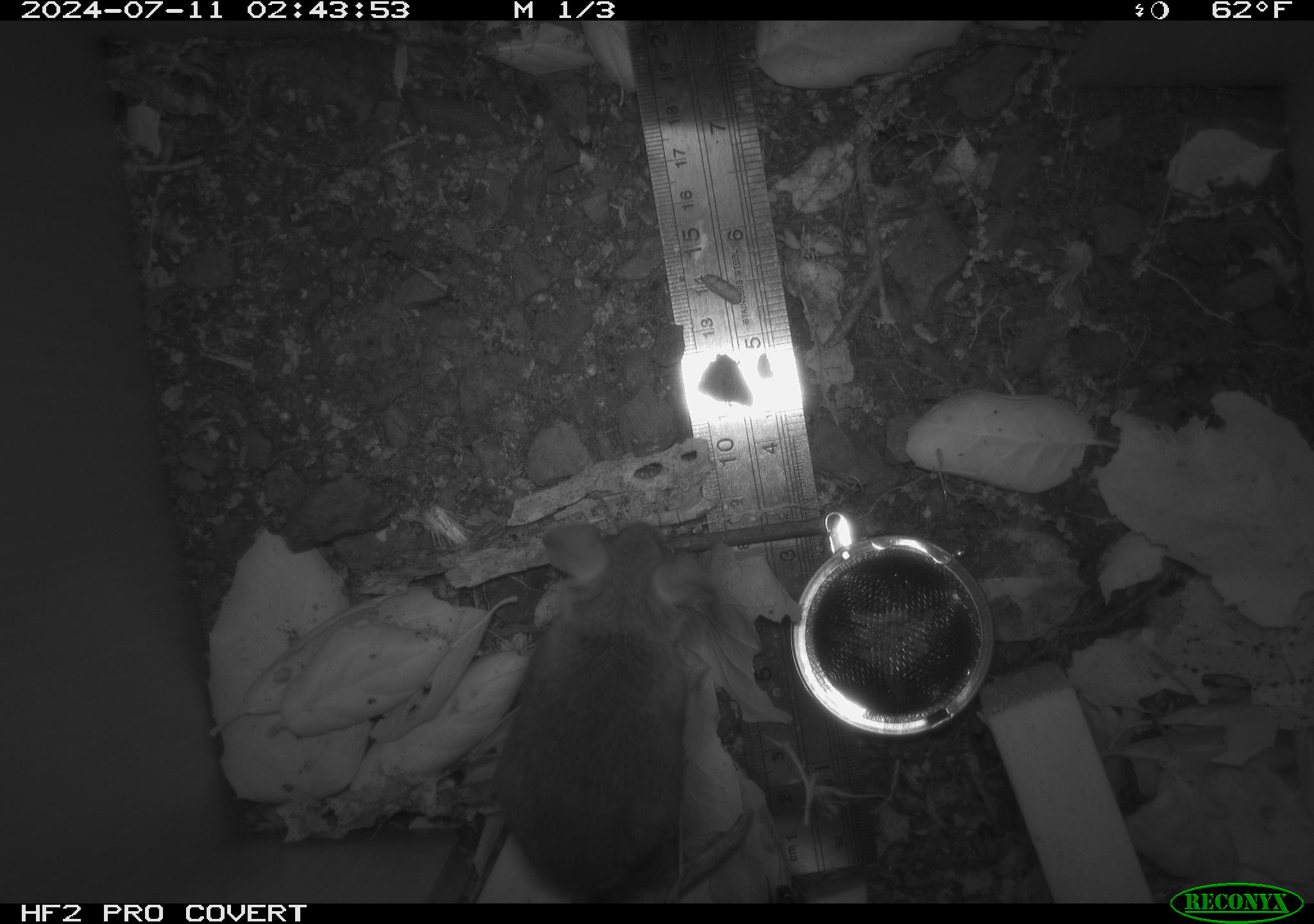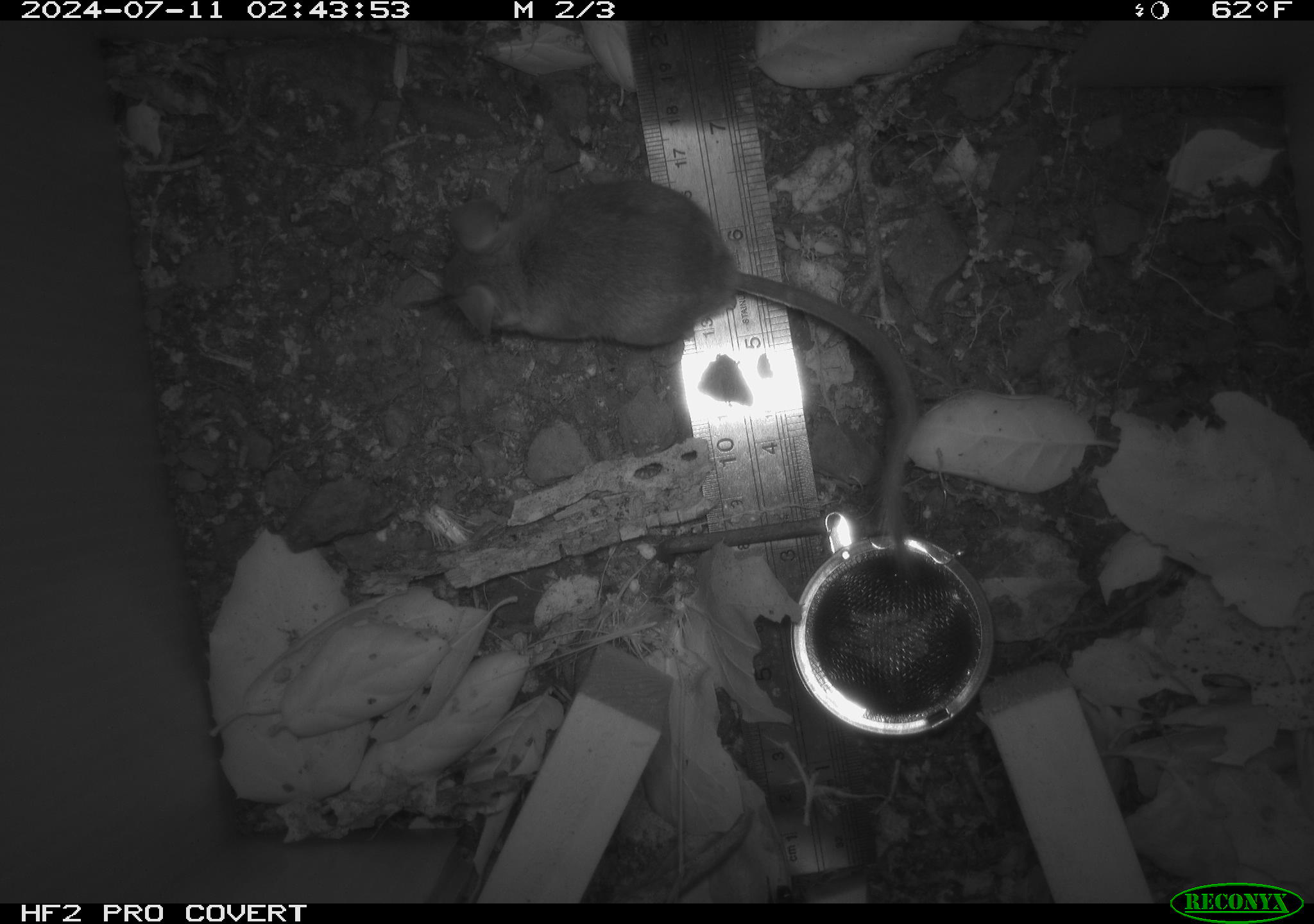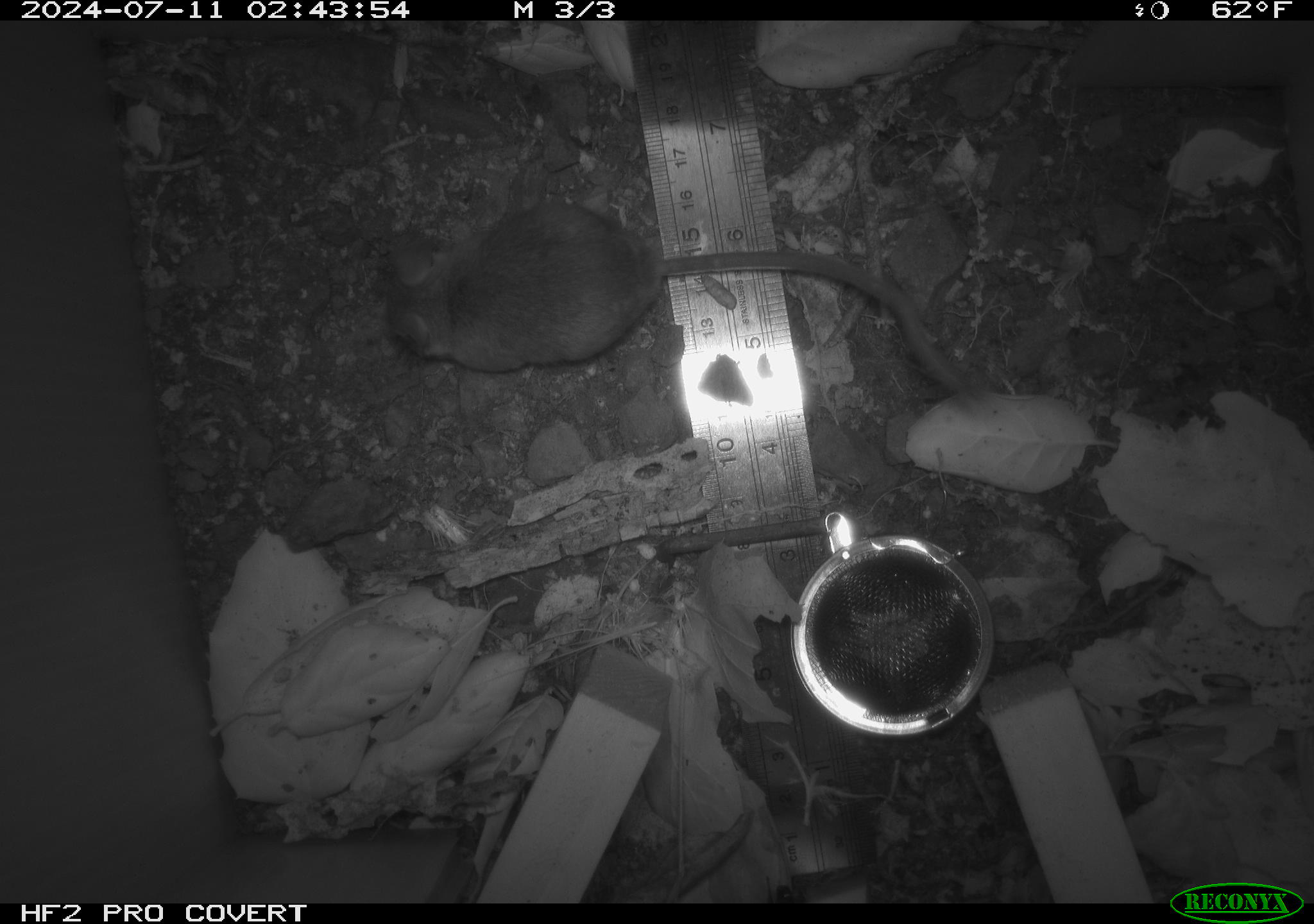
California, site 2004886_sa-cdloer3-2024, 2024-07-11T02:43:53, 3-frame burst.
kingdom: Animalia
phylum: Chordata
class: Mammalia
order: Rodentia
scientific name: Rodentia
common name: rodent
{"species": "rodent (Rodentia)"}